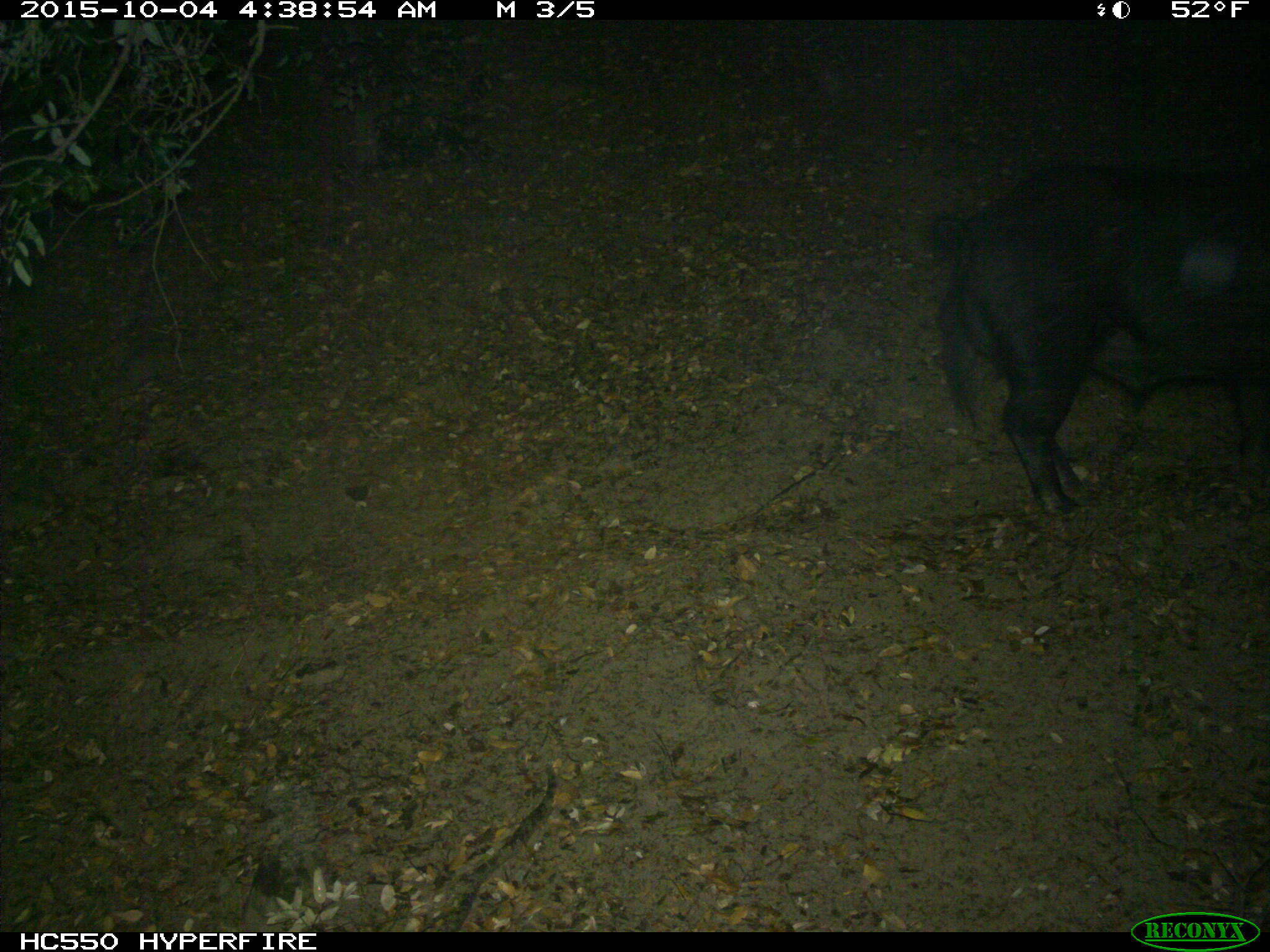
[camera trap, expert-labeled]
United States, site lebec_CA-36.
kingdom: Animalia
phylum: Chordata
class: Mammalia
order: Artiodactyla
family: Suidae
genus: Sus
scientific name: Sus scrofa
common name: wild boar